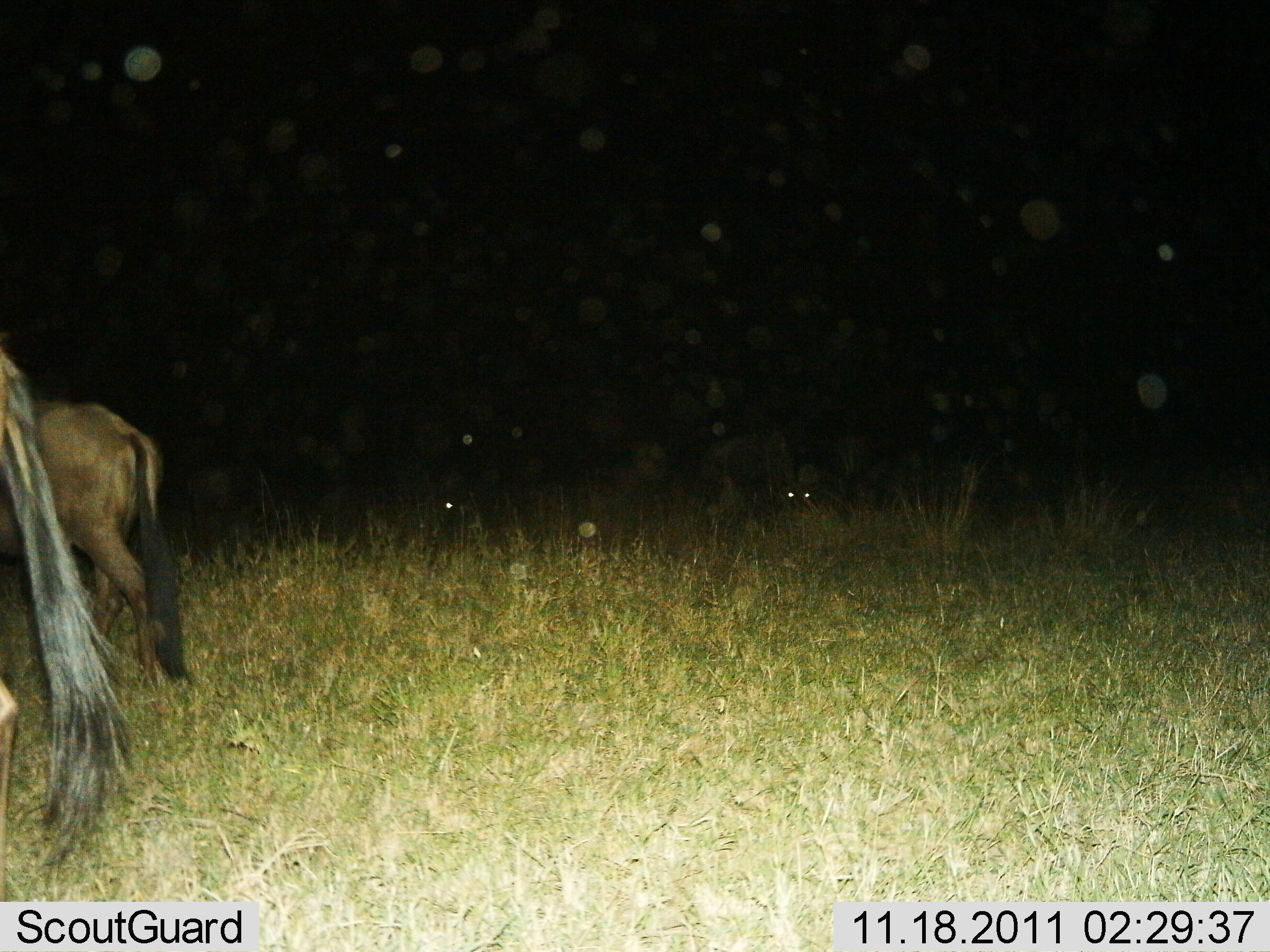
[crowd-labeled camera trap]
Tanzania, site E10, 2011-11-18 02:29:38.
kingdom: Animalia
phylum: Chordata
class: Mammalia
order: Artiodactyla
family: Bovidae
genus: Connochaetes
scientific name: Connochaetes taurinus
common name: blue wildebeest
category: wildebeest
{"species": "wildebeest (blue wildebeest) (Connochaetes taurinus)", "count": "2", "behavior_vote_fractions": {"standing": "67%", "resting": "7%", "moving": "33%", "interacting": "0%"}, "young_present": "0%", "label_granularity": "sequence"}